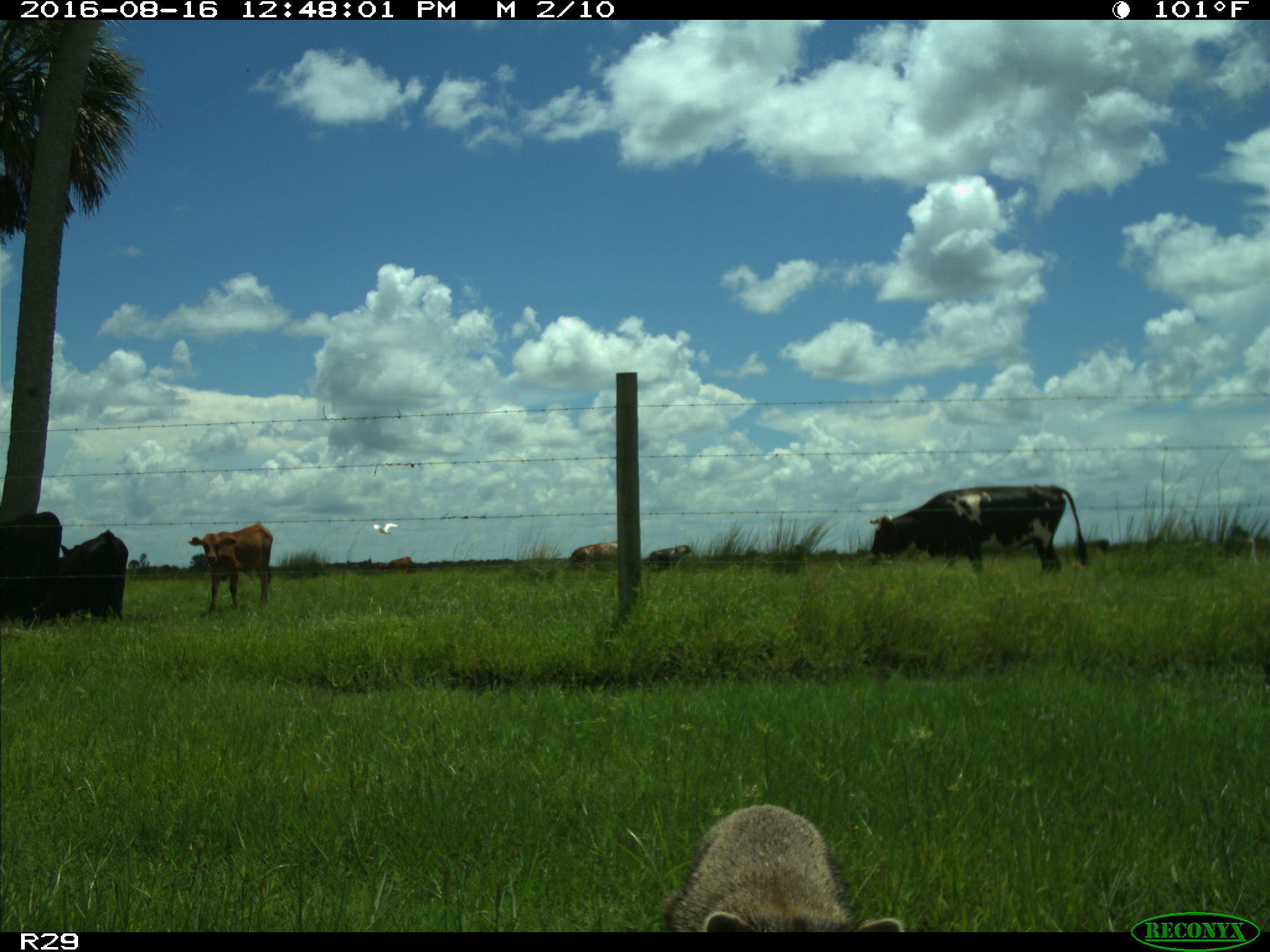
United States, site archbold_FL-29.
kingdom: Animalia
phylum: Chordata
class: Mammalia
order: Artiodactyla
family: Bovidae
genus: Bos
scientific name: Bos taurus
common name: domestic cow